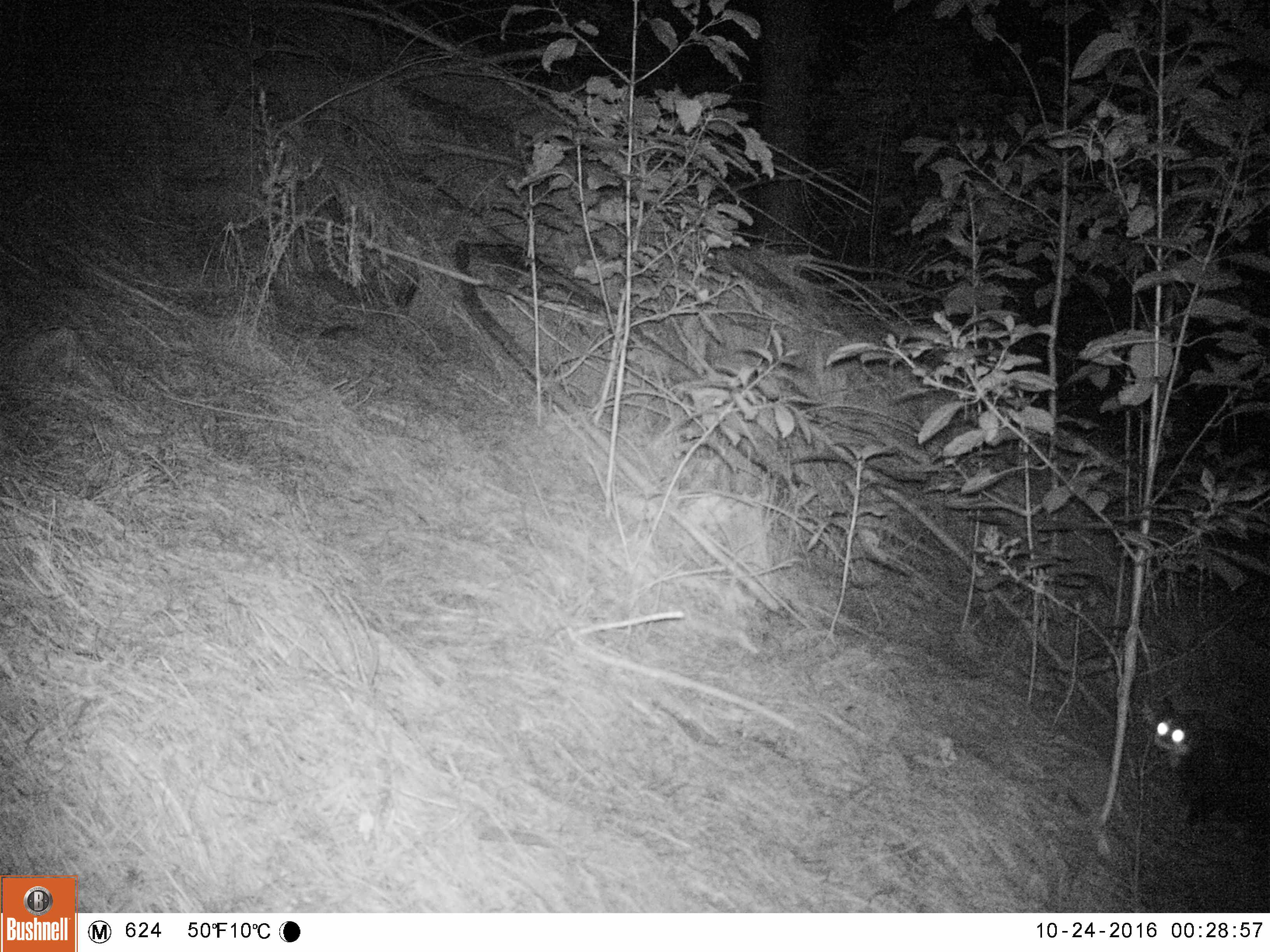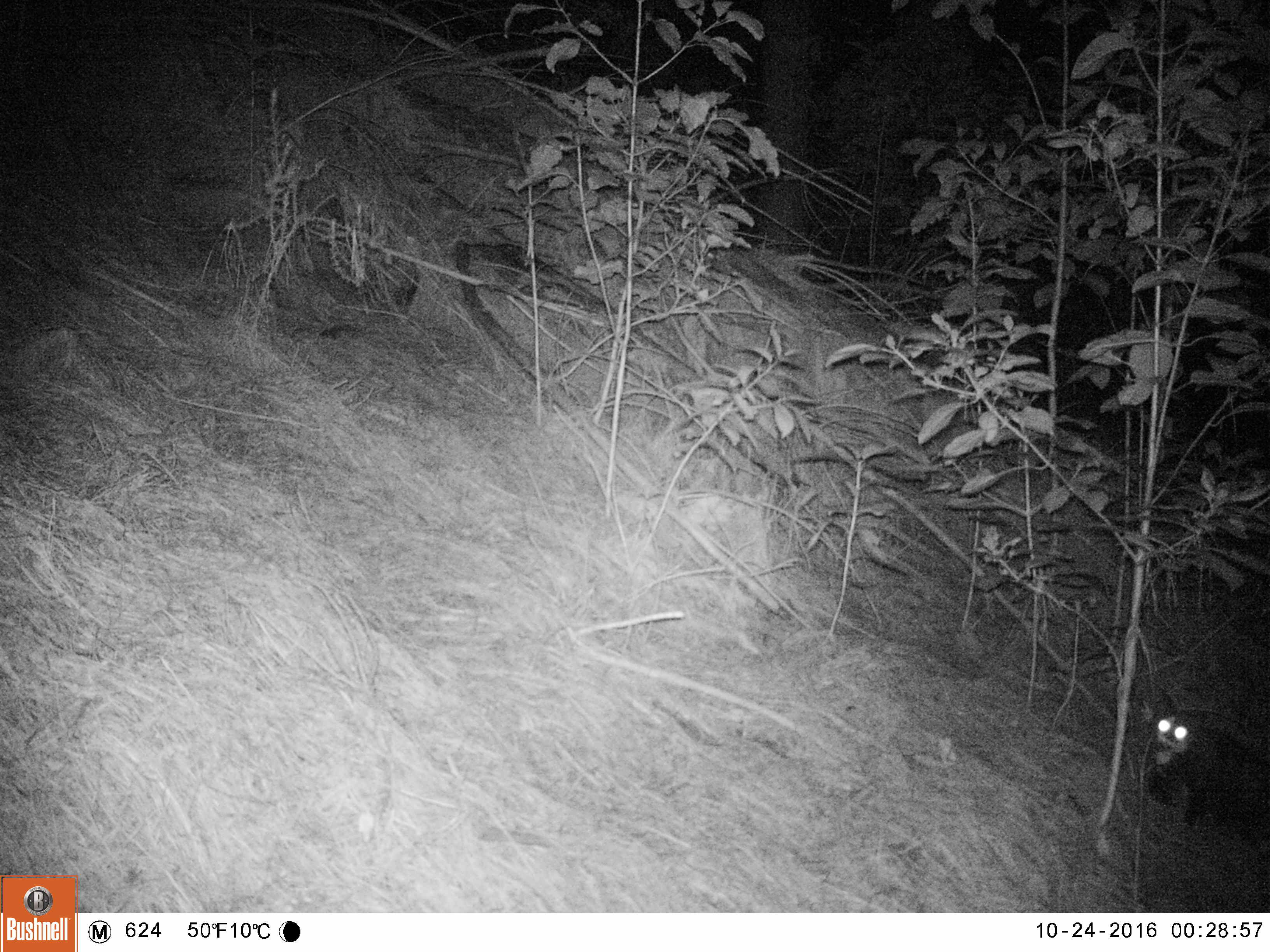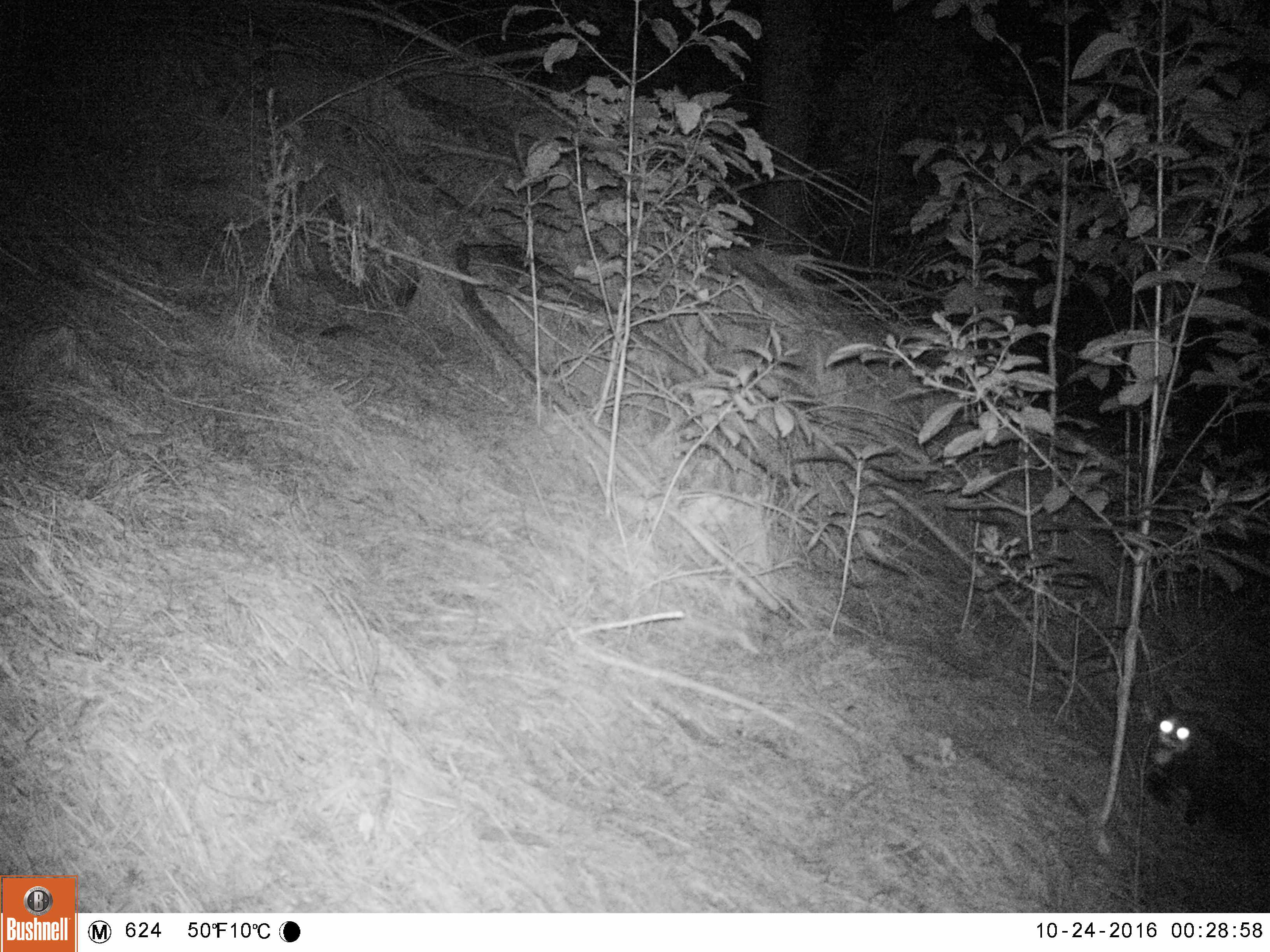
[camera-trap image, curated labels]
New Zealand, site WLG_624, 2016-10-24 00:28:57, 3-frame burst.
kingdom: Animalia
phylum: Chordata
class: Mammalia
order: Carnivora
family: Felidae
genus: Felis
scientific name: Felis catus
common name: domestic cat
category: cat